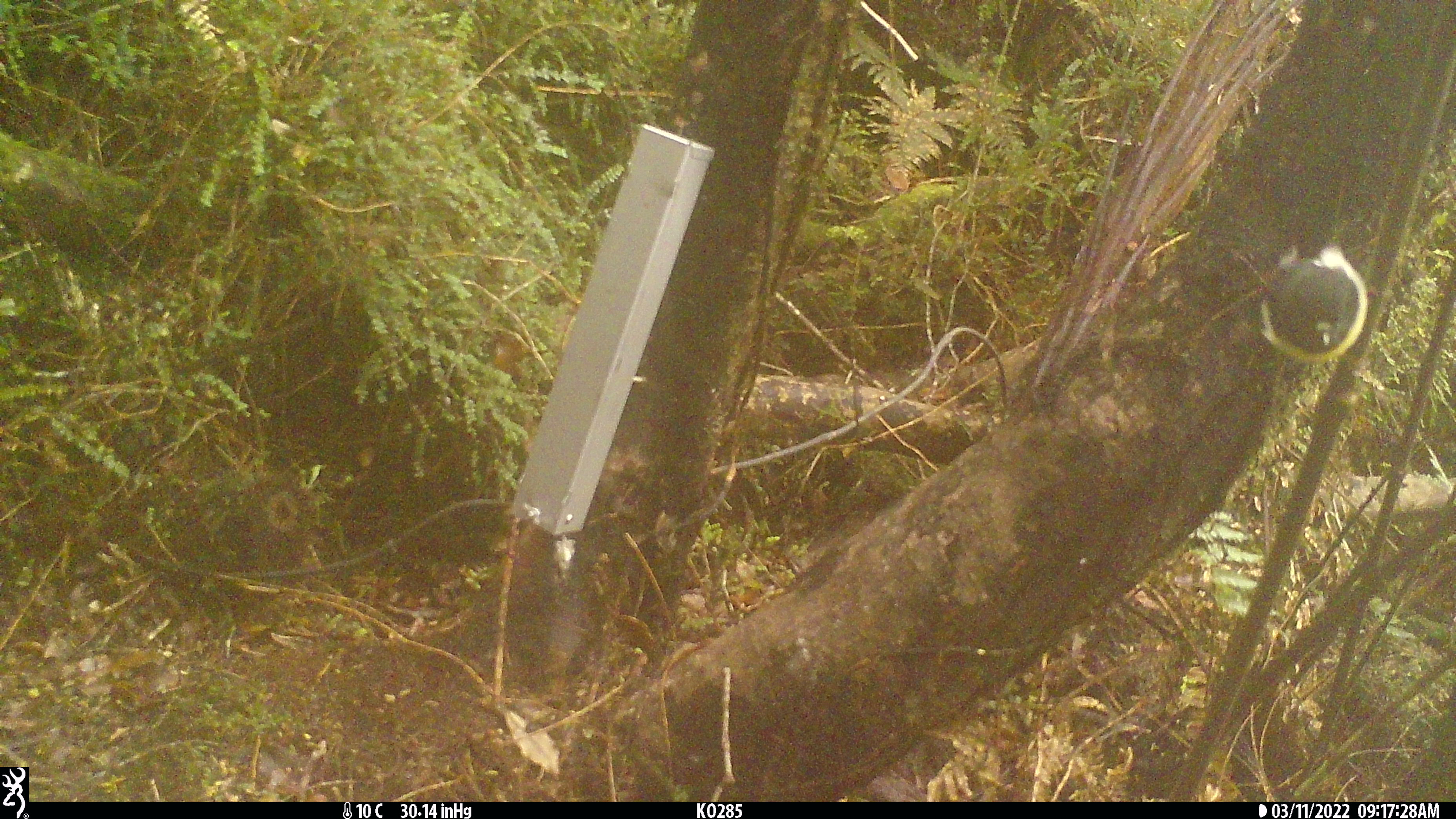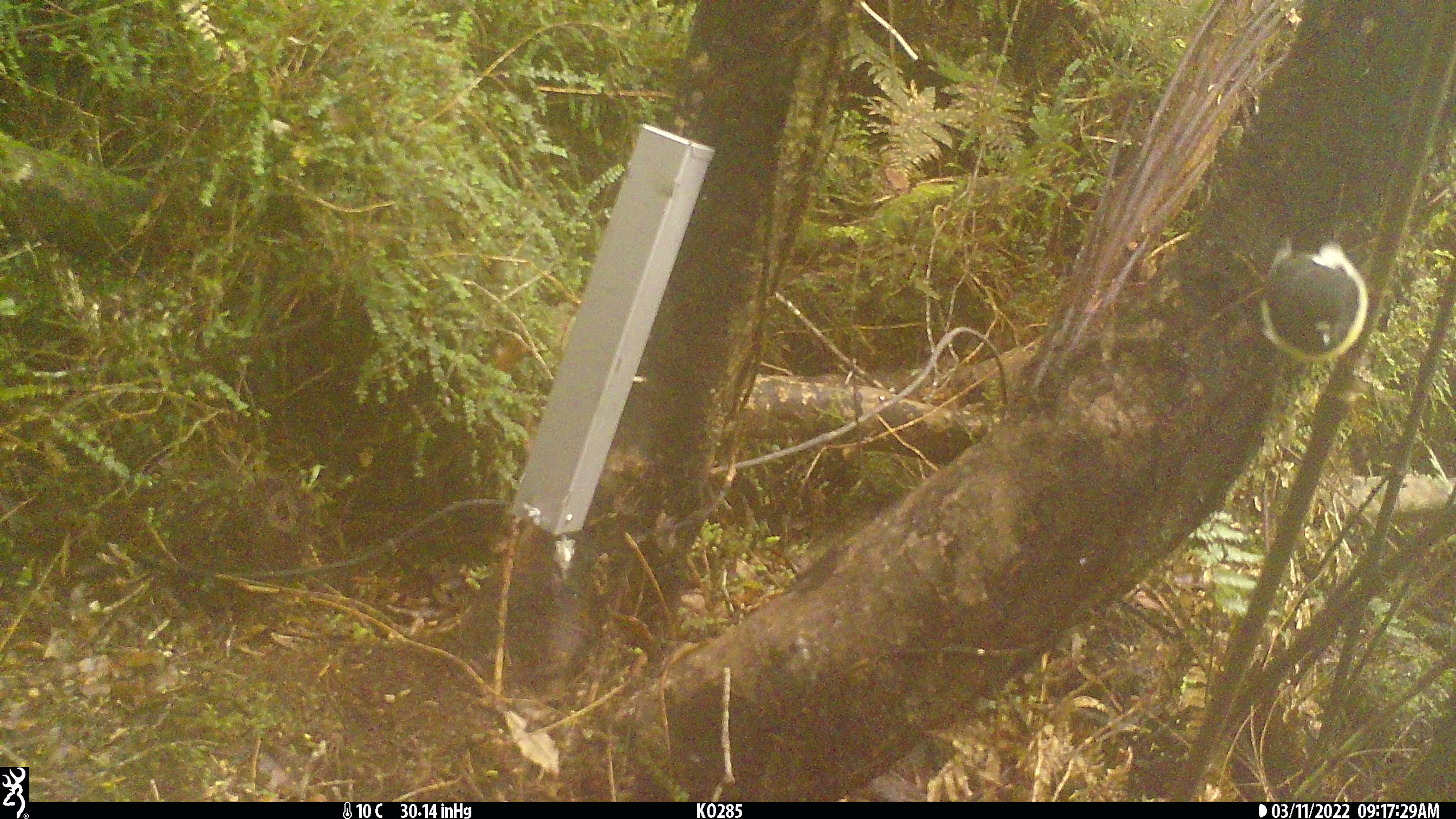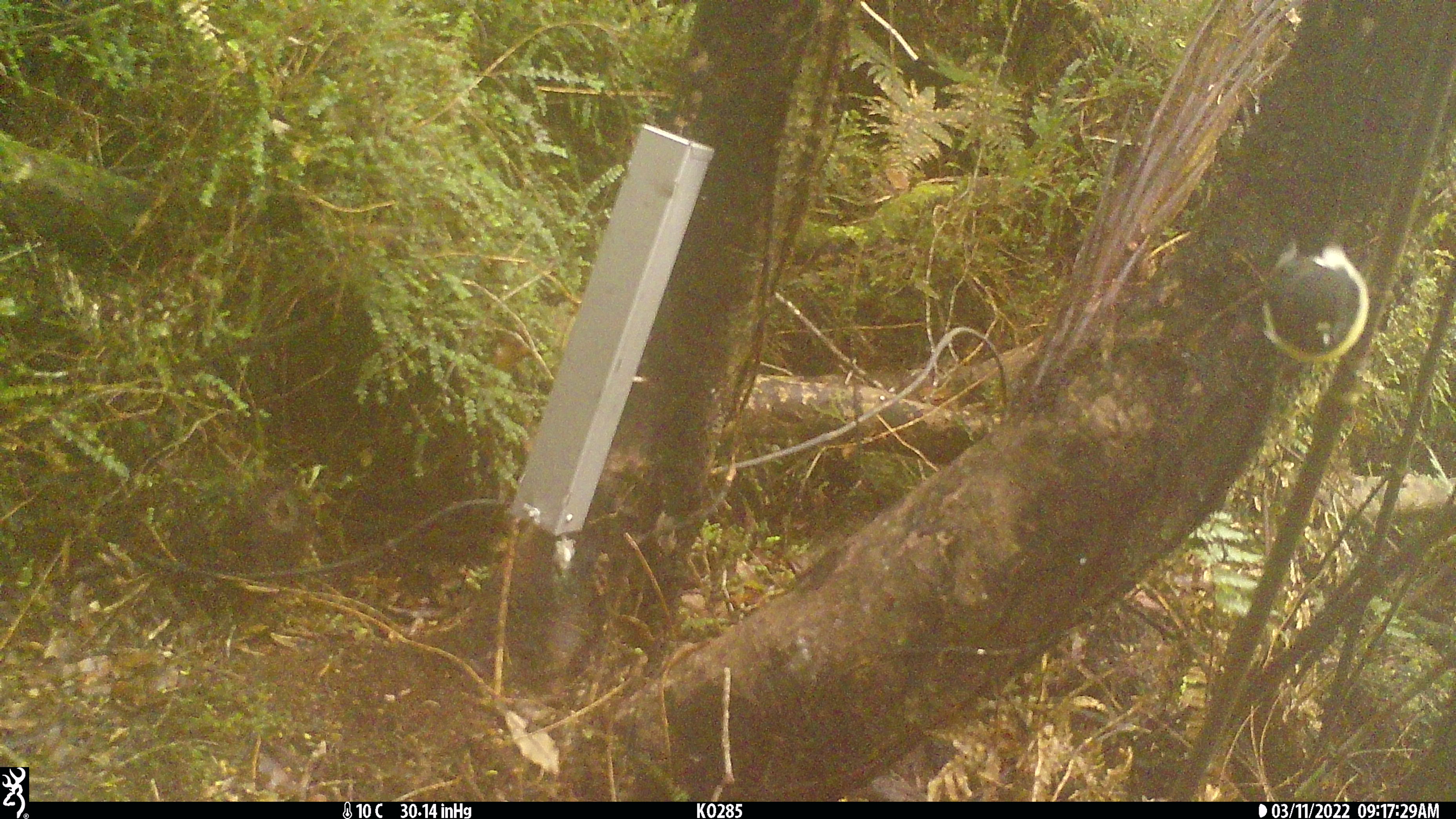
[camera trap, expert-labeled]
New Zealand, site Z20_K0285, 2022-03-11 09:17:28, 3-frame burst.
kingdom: Animalia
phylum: Chordata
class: Aves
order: Passeriformes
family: Petroicidae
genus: Petroica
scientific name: Petroica macrocephala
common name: tomtit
Tomtit (Petroica macrocephala).